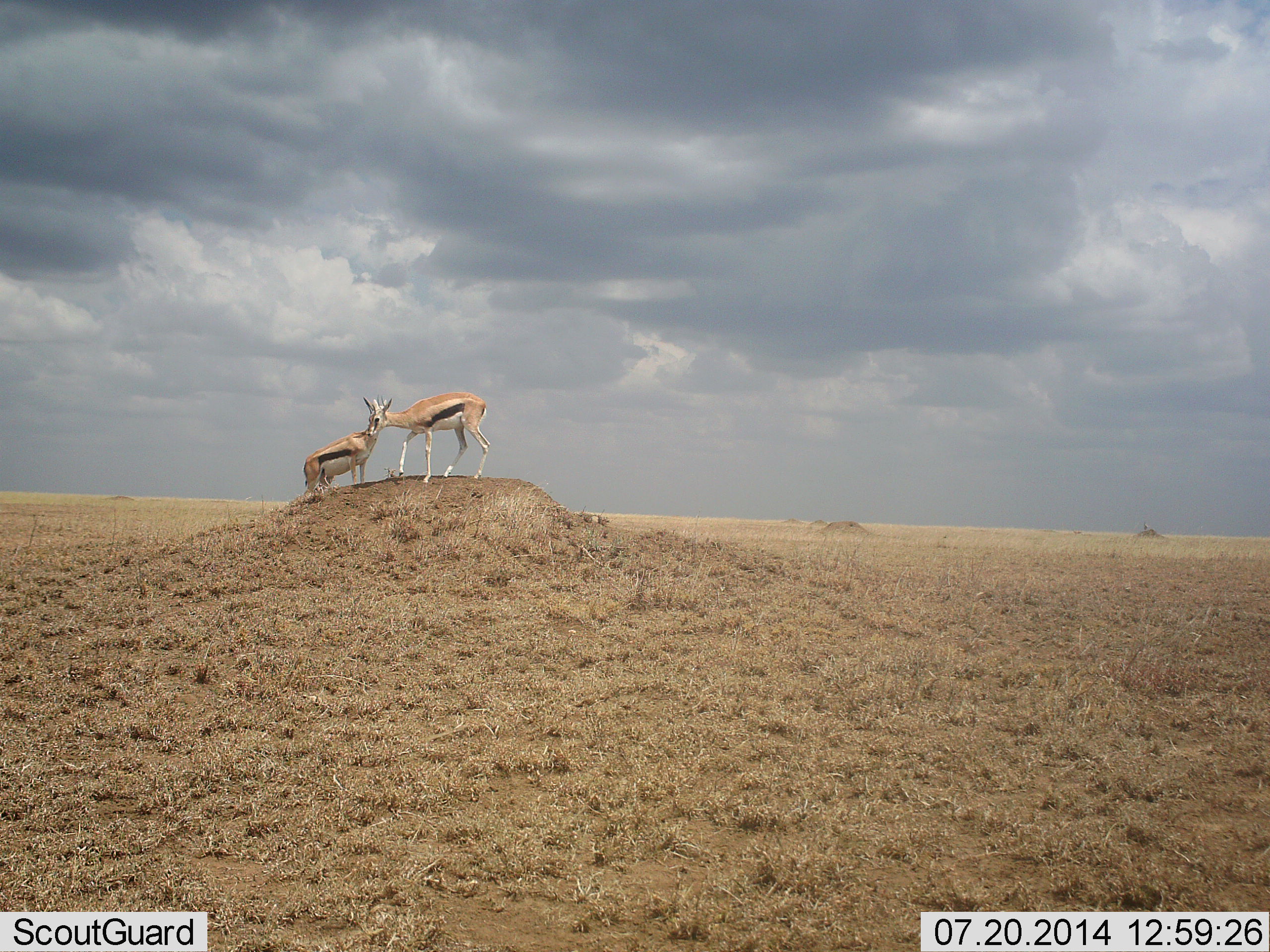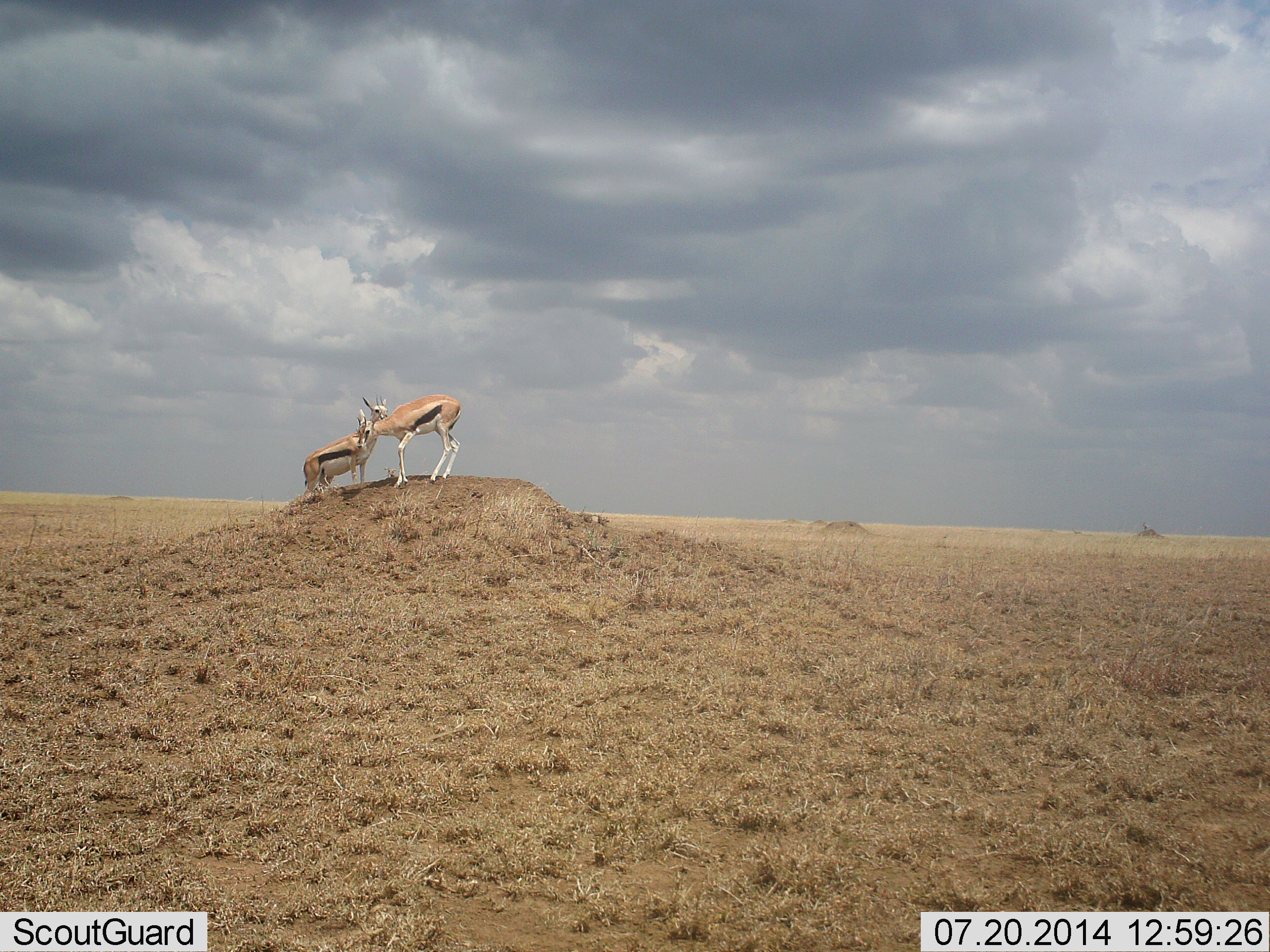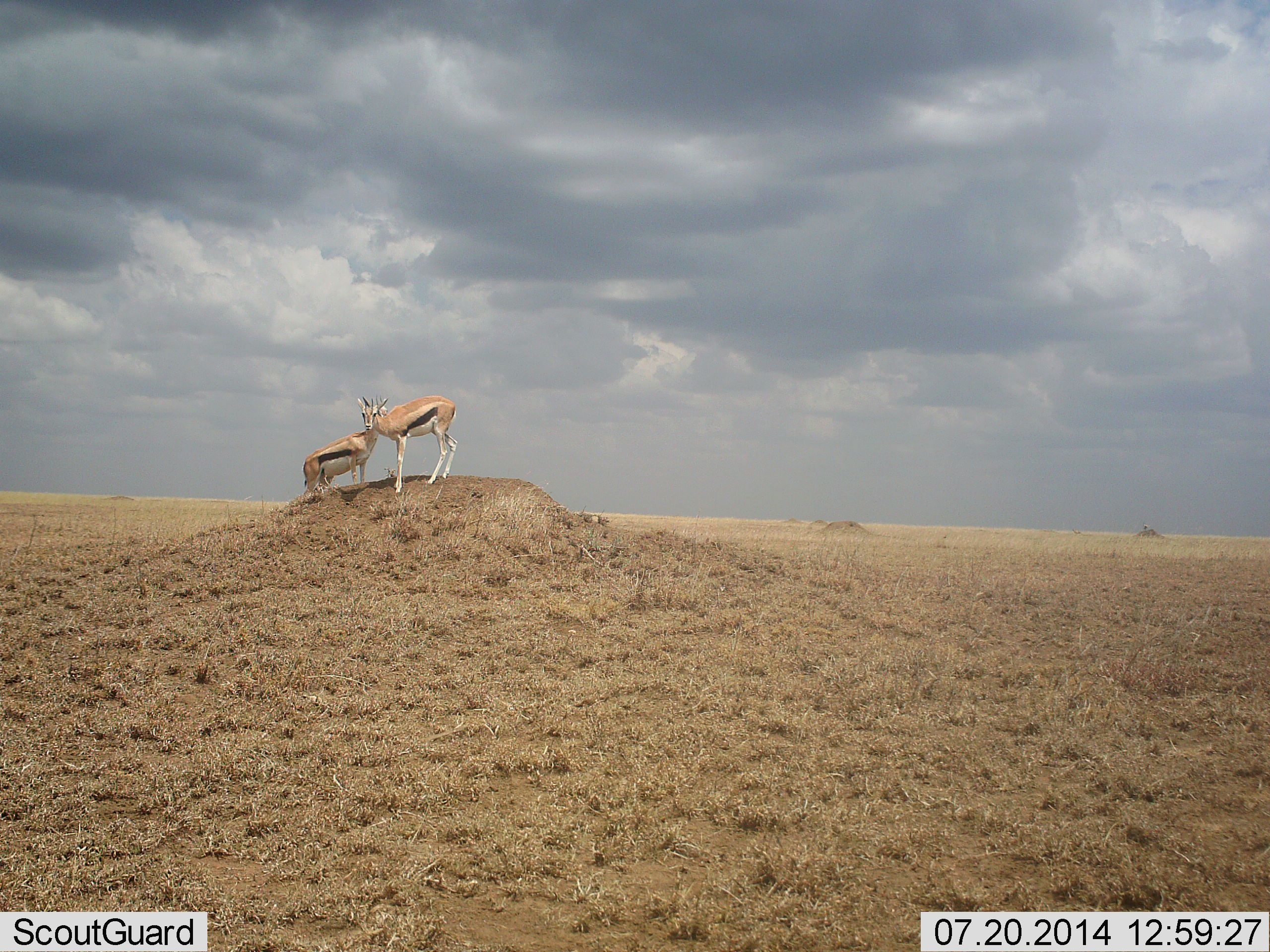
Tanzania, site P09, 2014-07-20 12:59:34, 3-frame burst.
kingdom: Animalia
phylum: Chordata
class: Mammalia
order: Artiodactyla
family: Bovidae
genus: Eudorcas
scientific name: Eudorcas thomsonii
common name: thomson's gazelle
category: gazellethomsons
Gazellethomsons (thomson's gazelle) (Eudorcas thomsonii), count 2. Behavior (volunteer vote fractions): standing 70%, resting 0%, moving 30%, interacting 30%. Young present (vote fraction): 10%. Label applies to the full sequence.